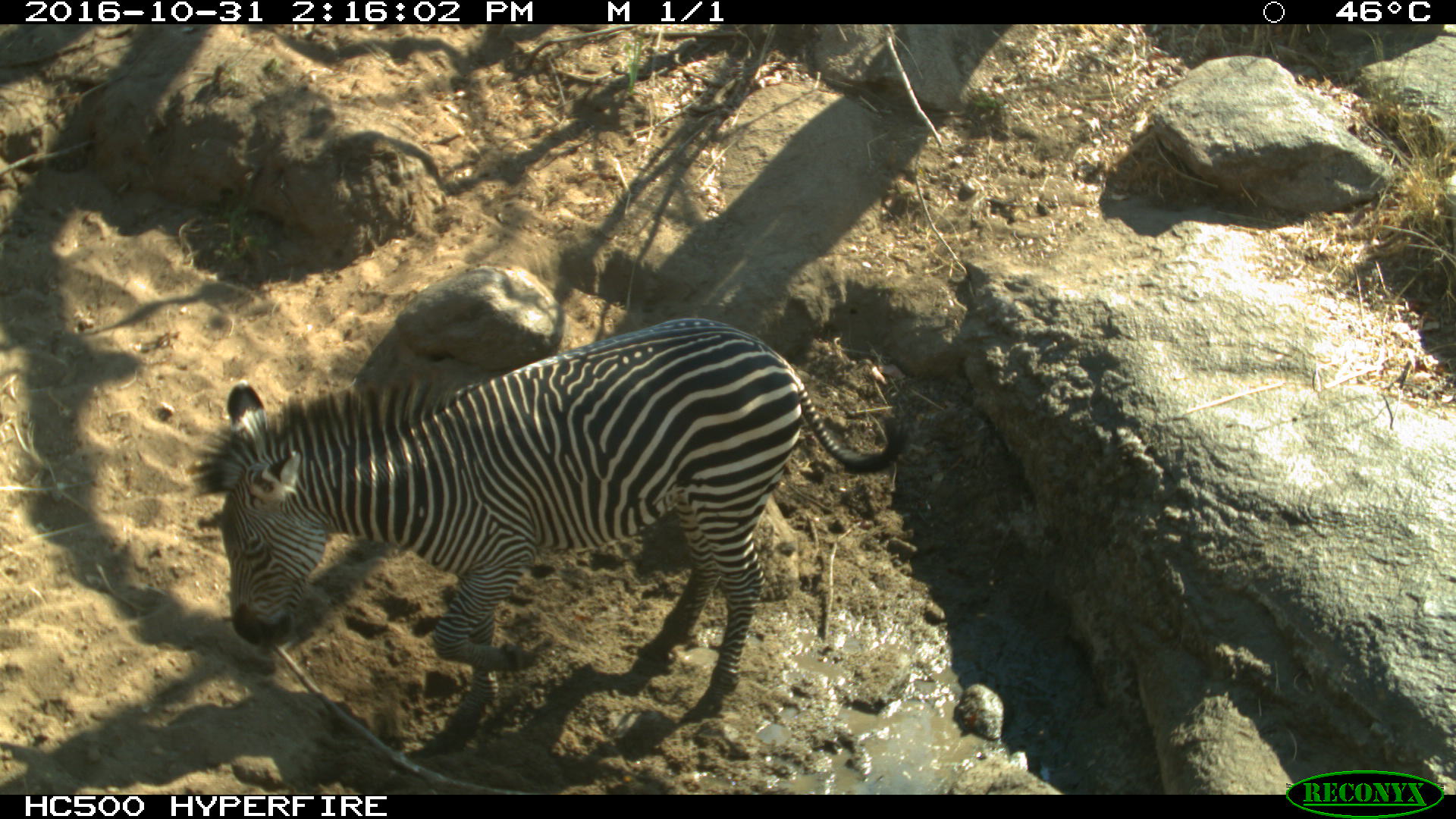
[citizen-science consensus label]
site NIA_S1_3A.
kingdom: Animalia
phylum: Chordata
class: Mammalia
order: Perissodactyla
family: Equidae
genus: Equus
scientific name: Equus quagga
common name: plains zebra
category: zebraplains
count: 1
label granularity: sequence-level